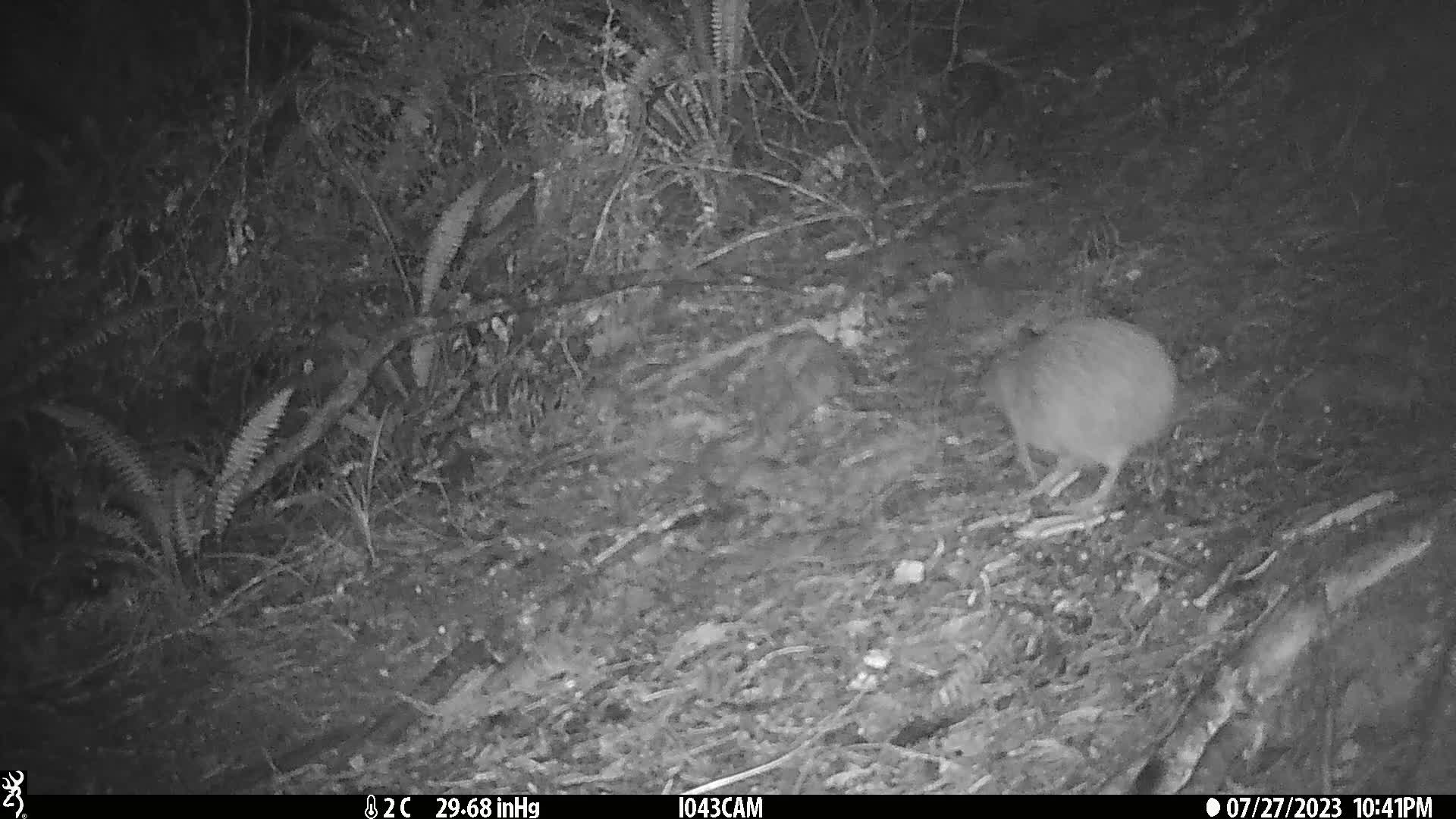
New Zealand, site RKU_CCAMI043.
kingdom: Animalia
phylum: Chordata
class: Aves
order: Apterygiformes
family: Apterygidae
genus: Apteryx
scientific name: Apteryx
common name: kiwi